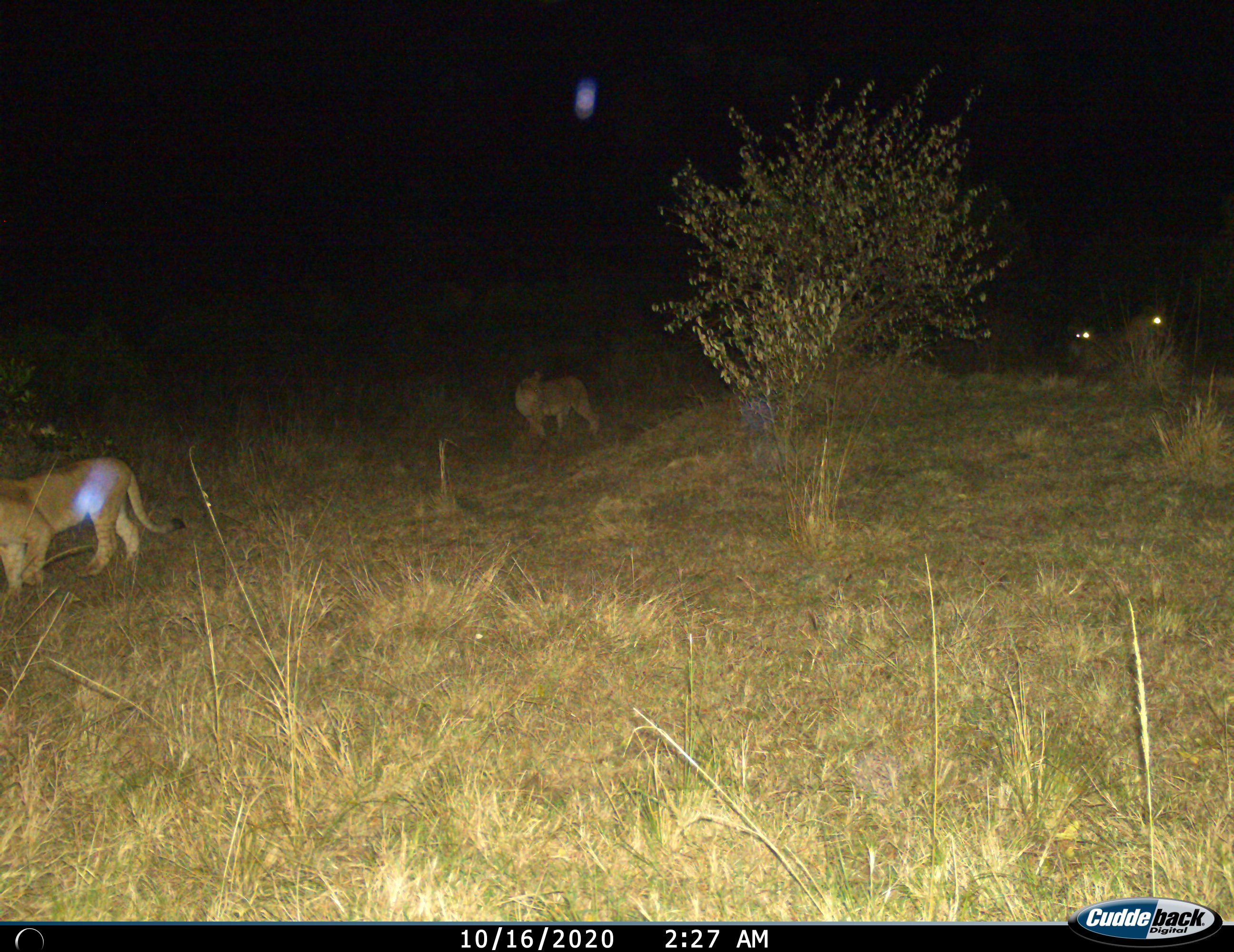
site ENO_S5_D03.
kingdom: Animalia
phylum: Chordata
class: Mammalia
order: Carnivora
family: Felidae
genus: Panthera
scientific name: Panthera leo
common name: lion female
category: lionfemale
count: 4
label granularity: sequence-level